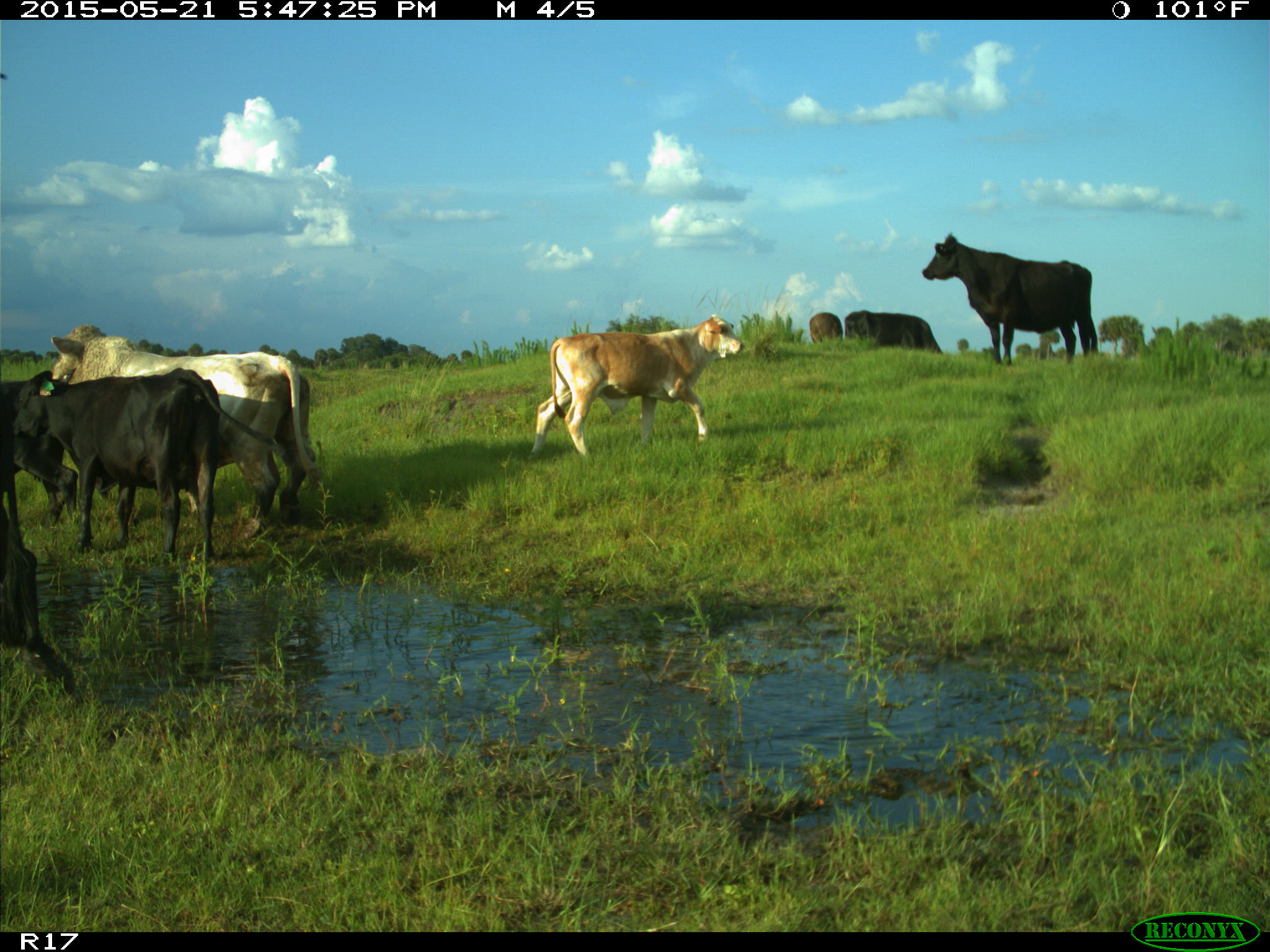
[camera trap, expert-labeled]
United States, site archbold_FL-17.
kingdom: Animalia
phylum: Chordata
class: Mammalia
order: Artiodactyla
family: Bovidae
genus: Bos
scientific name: Bos taurus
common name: domestic cow